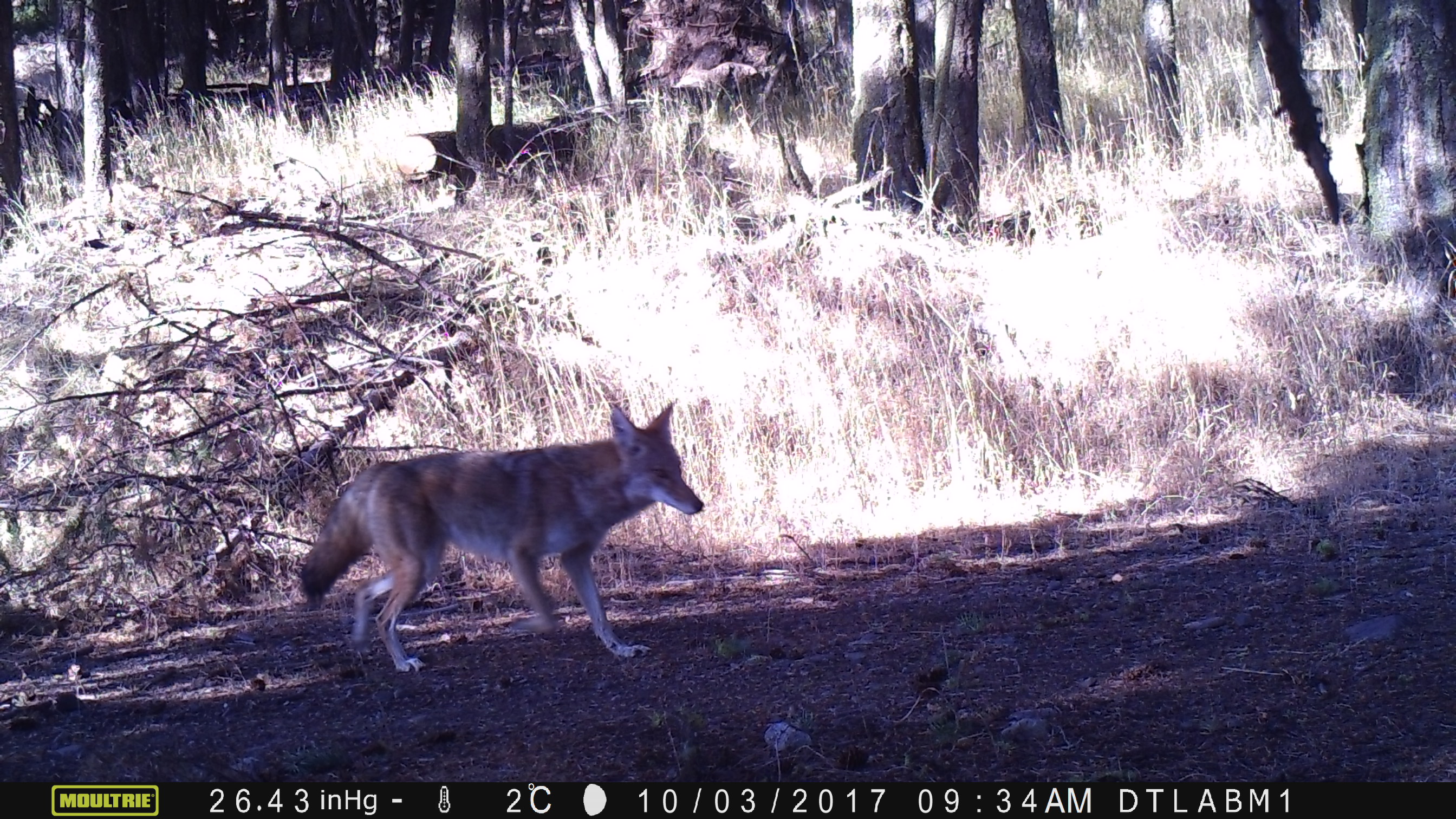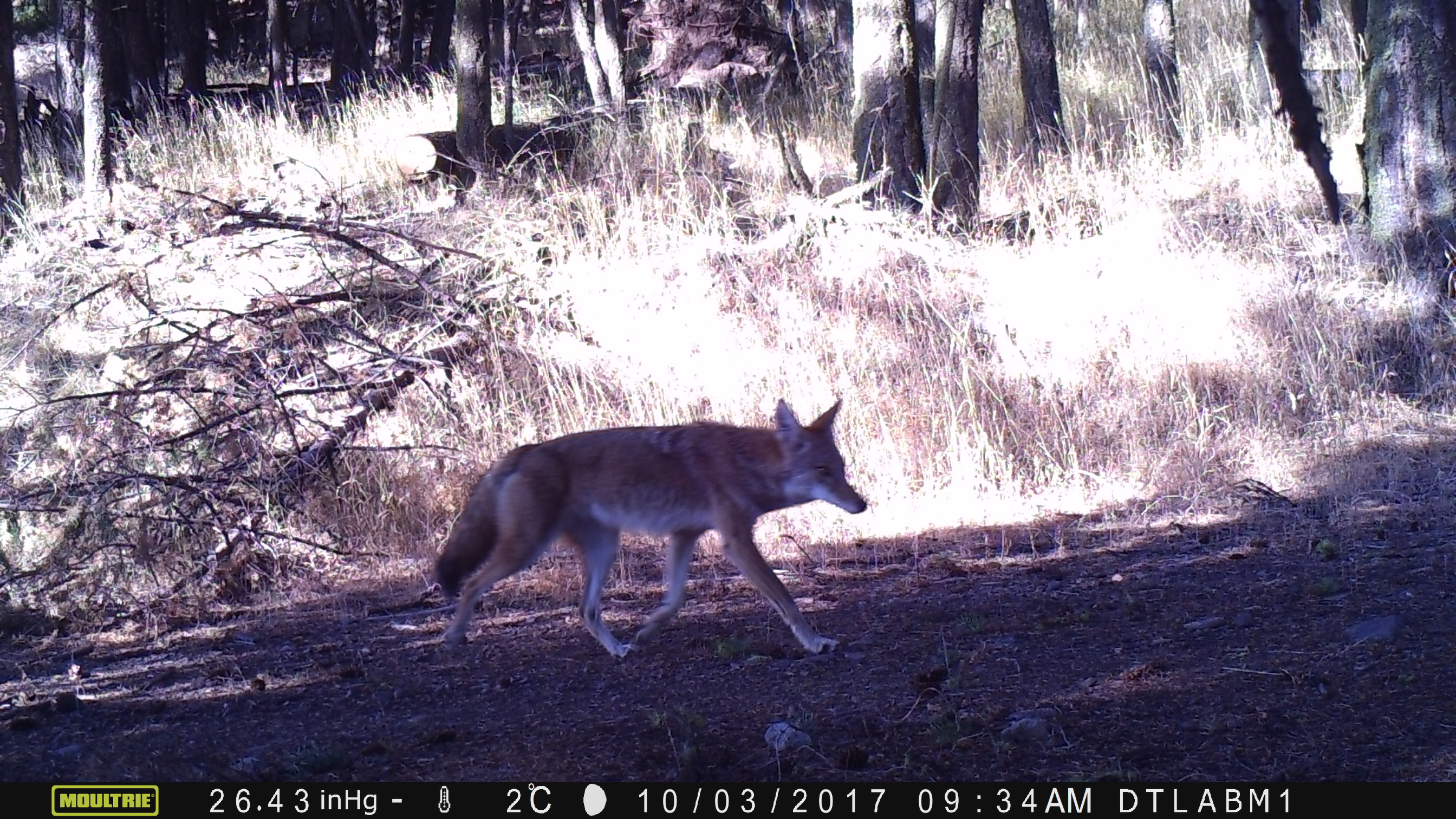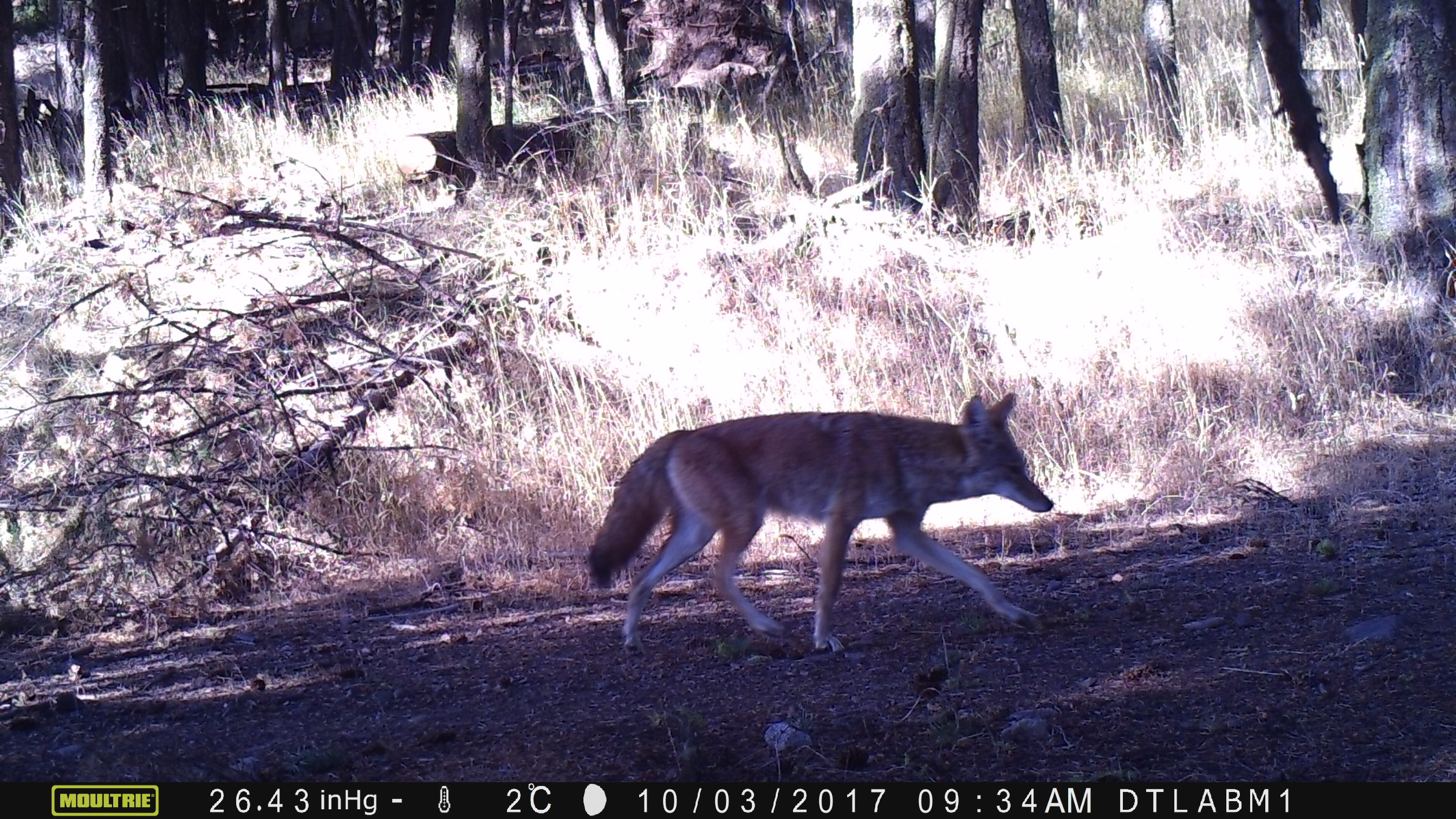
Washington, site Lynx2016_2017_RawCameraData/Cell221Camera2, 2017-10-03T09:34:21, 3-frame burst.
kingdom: Animalia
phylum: Chordata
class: Mammalia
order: Carnivora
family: Canidae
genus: Canis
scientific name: Canis latrans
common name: coyote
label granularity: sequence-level